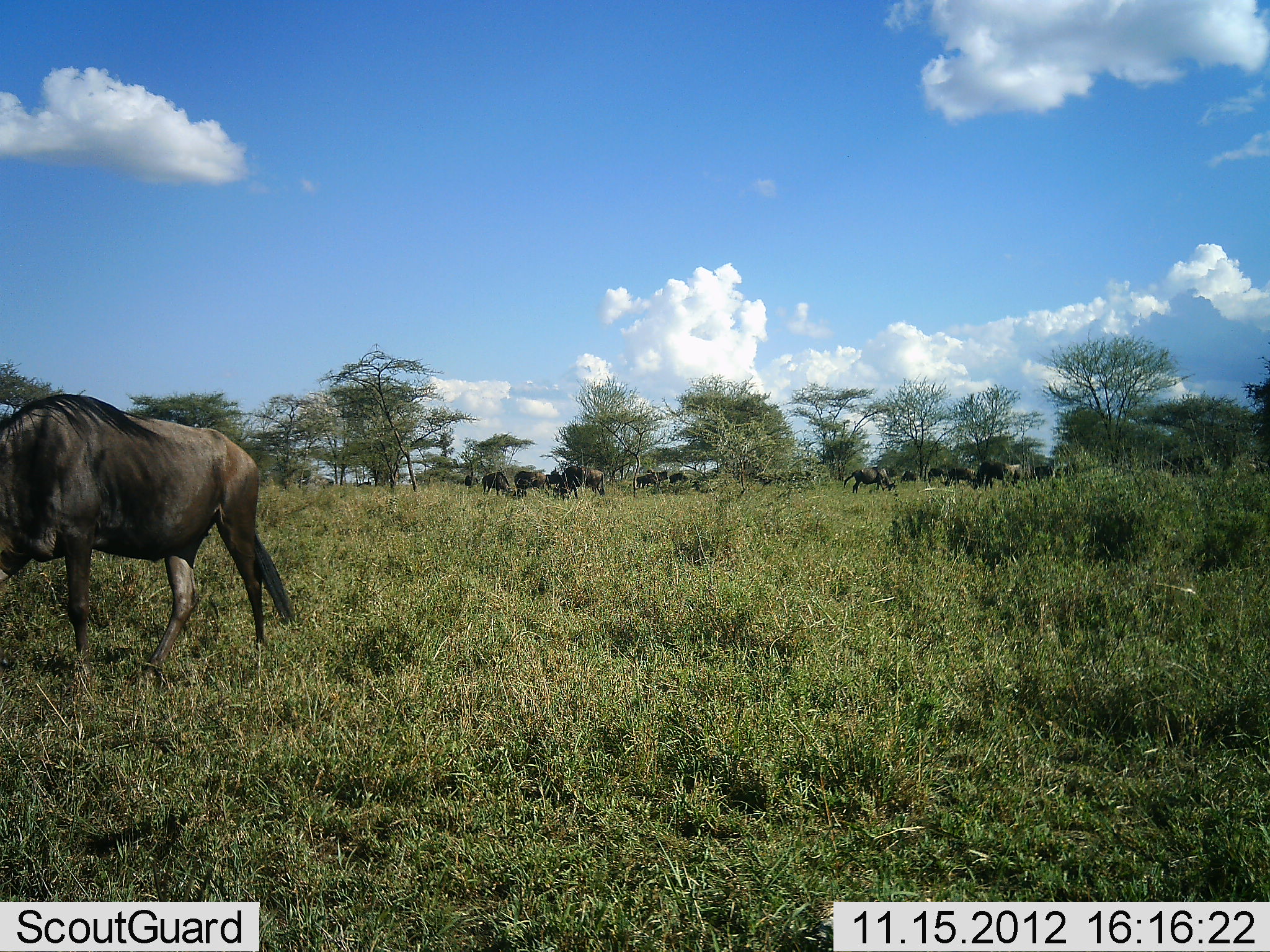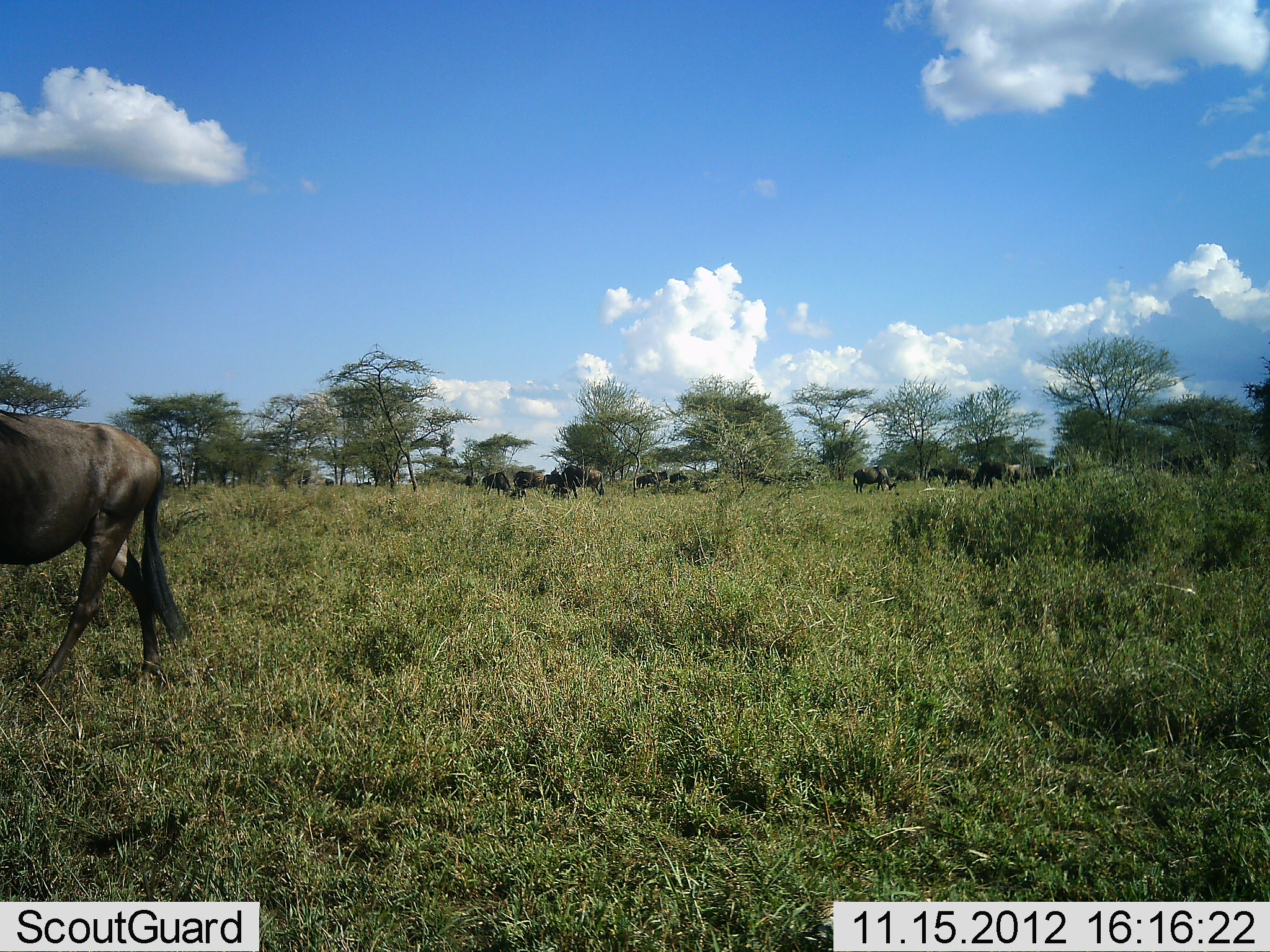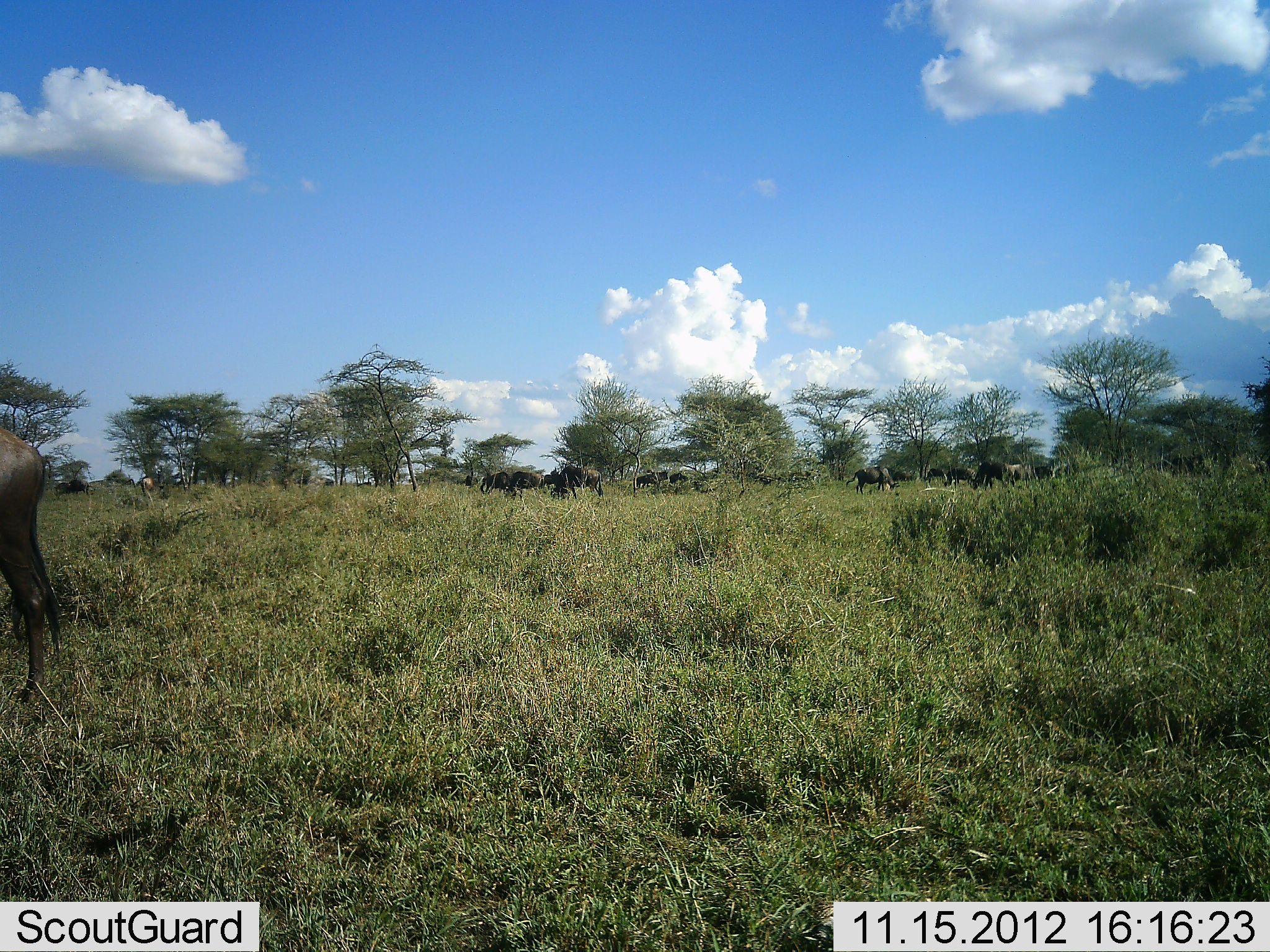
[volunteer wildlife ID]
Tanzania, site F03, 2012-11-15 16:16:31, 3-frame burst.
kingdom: Animalia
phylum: Chordata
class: Mammalia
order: Artiodactyla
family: Bovidae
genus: Connochaetes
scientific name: Connochaetes taurinus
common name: blue wildebeest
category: wildebeest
Wildebeest (blue wildebeest) (Connochaetes taurinus), count 11-50. Behavior (volunteer vote fractions): standing 50%, resting 0%, moving 70%, interacting 0%. Young present (vote fraction): 0%. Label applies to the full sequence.